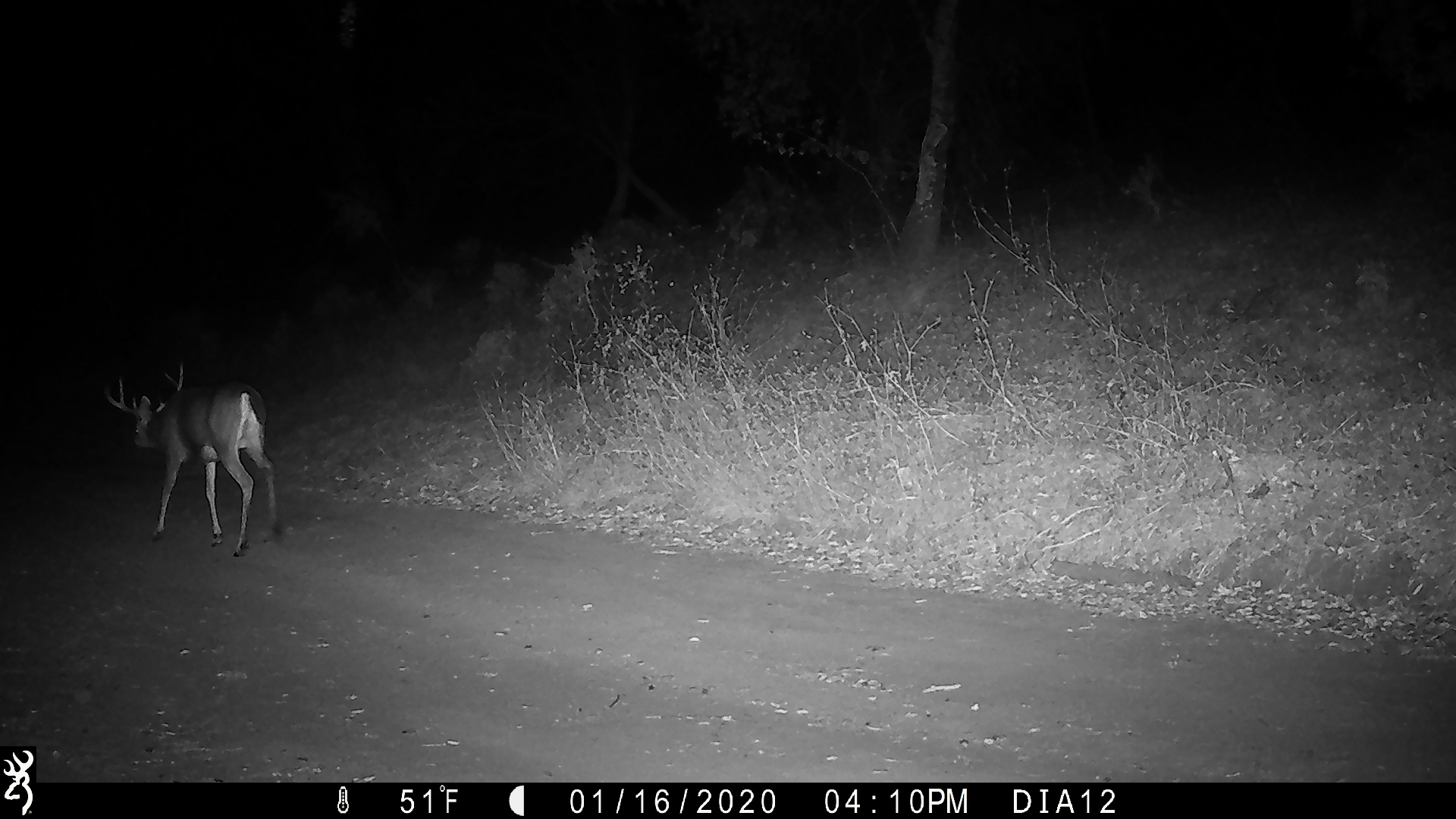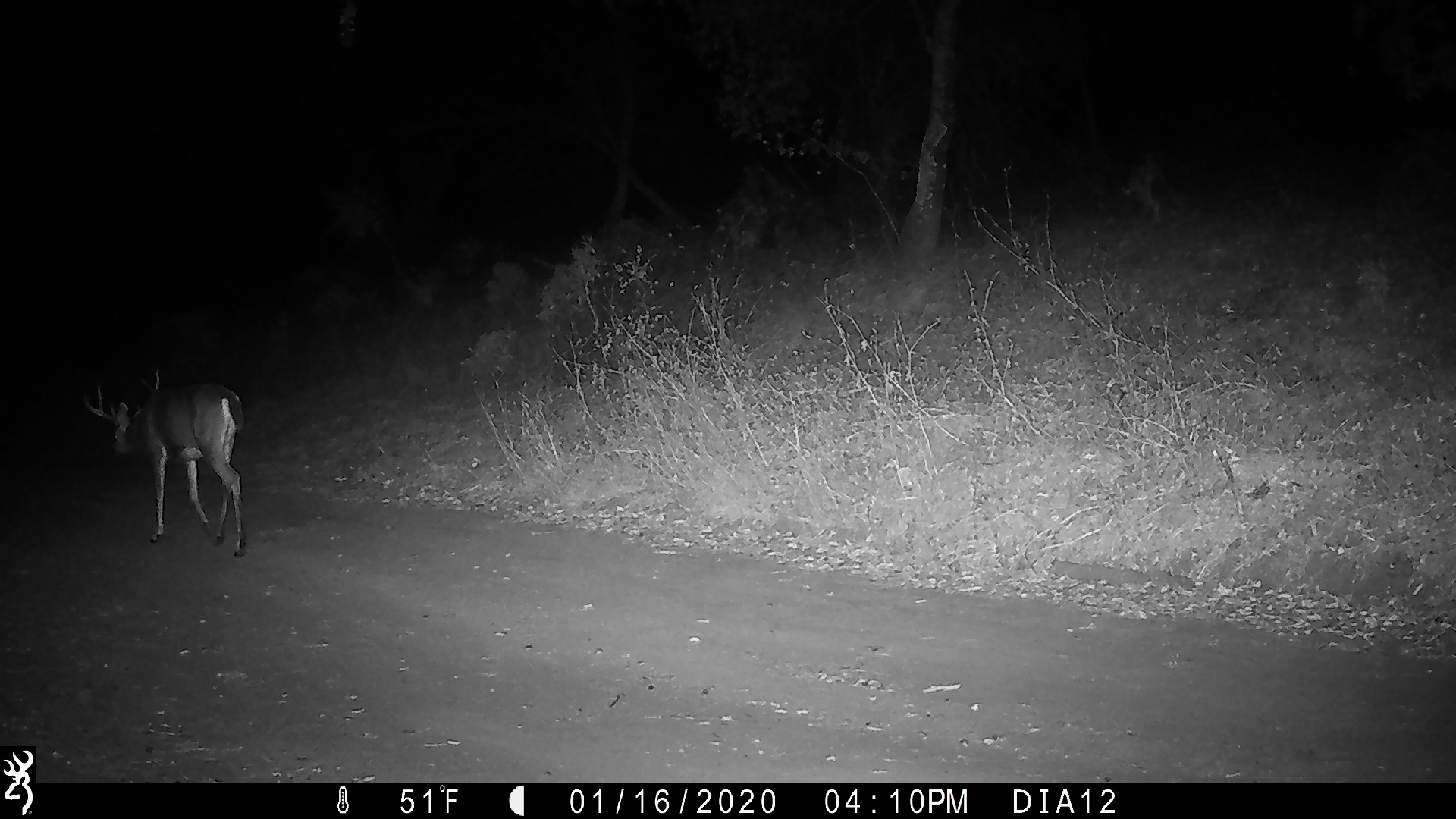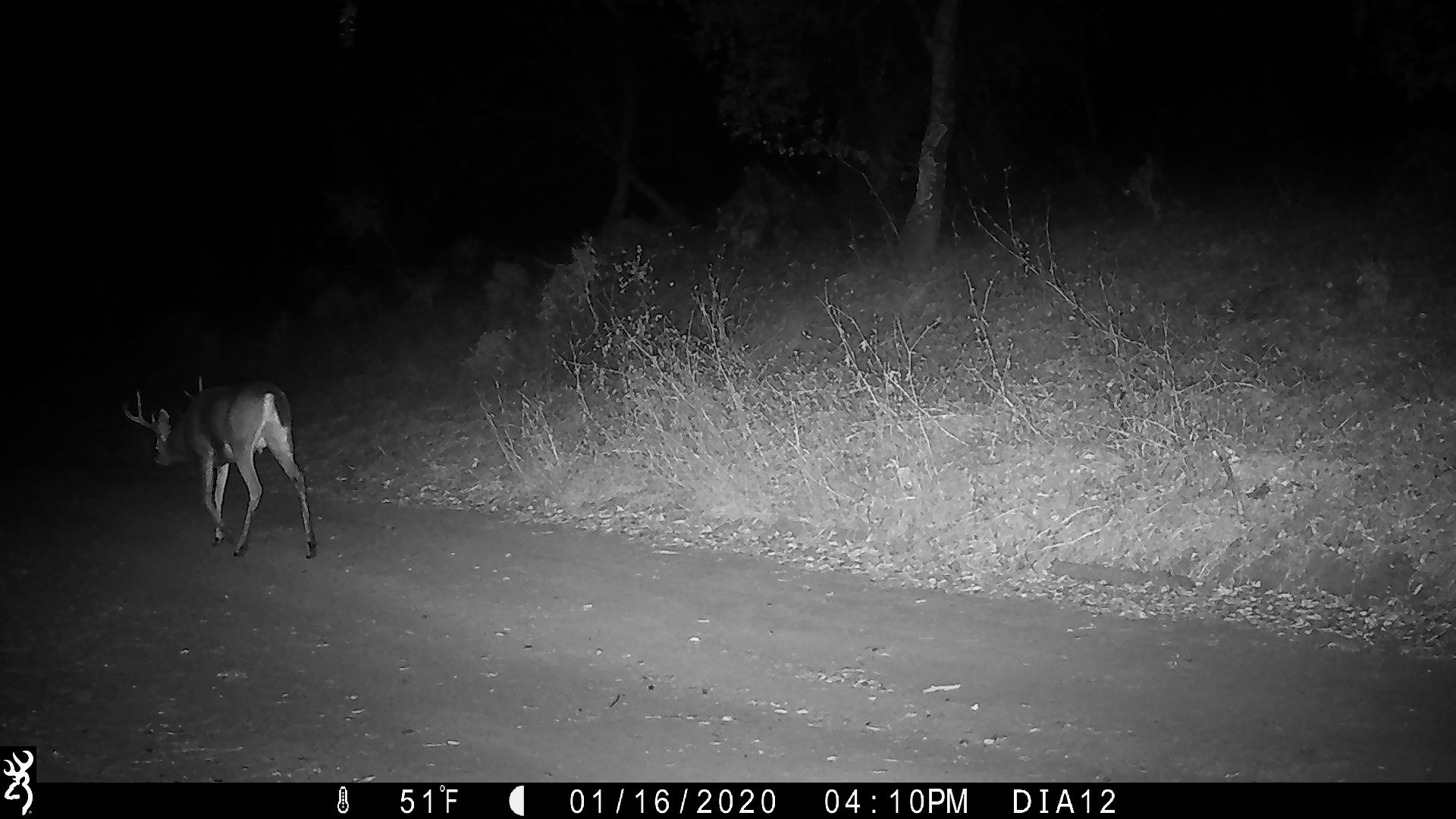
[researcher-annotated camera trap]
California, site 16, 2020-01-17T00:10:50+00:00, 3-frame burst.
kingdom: Animalia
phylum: Chordata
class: Mammalia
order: Artiodactyla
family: Cervidae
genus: Odocoileus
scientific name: Odocoileus hemionus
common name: mule deer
Mule deer (Odocoileus hemionus).